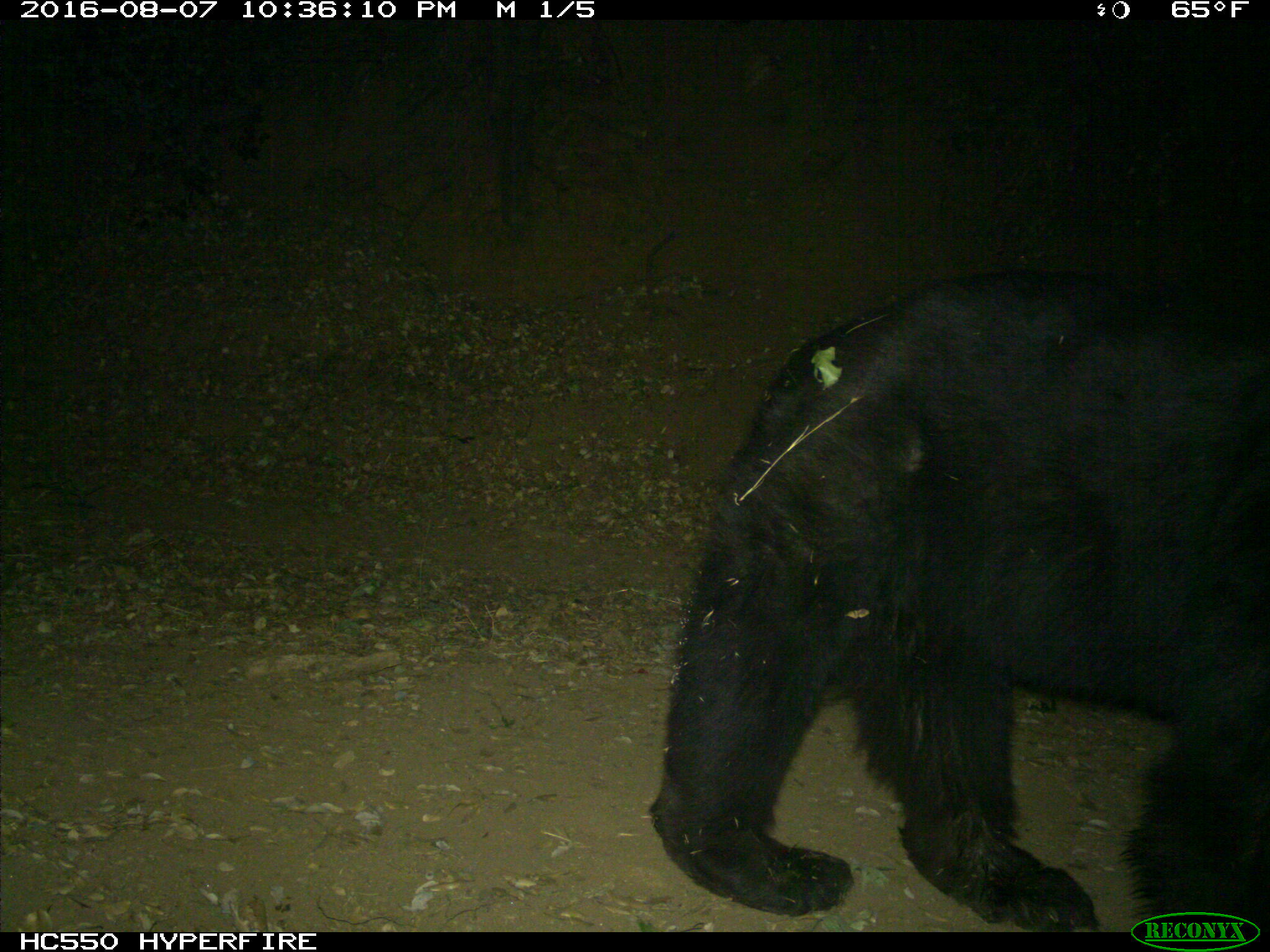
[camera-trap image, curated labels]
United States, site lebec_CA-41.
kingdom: Animalia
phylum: Chordata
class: Mammalia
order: Carnivora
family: Ursidae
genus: Ursus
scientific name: Ursus americanus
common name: american black bear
Ursus americanus (american black bear).